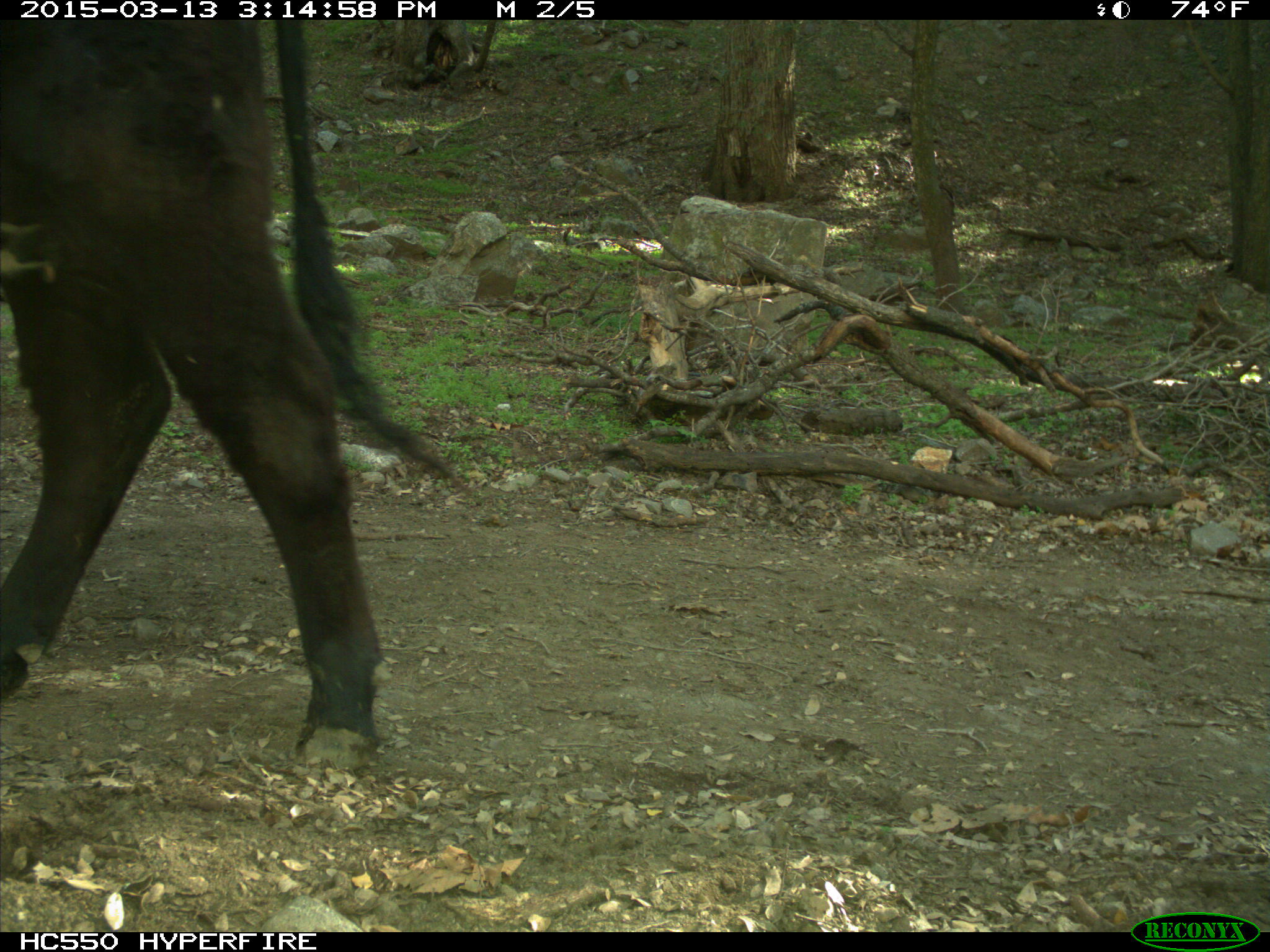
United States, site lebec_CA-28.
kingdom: Animalia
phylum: Chordata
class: Mammalia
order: Artiodactyla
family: Bovidae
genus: Bos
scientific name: Bos taurus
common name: domestic cow